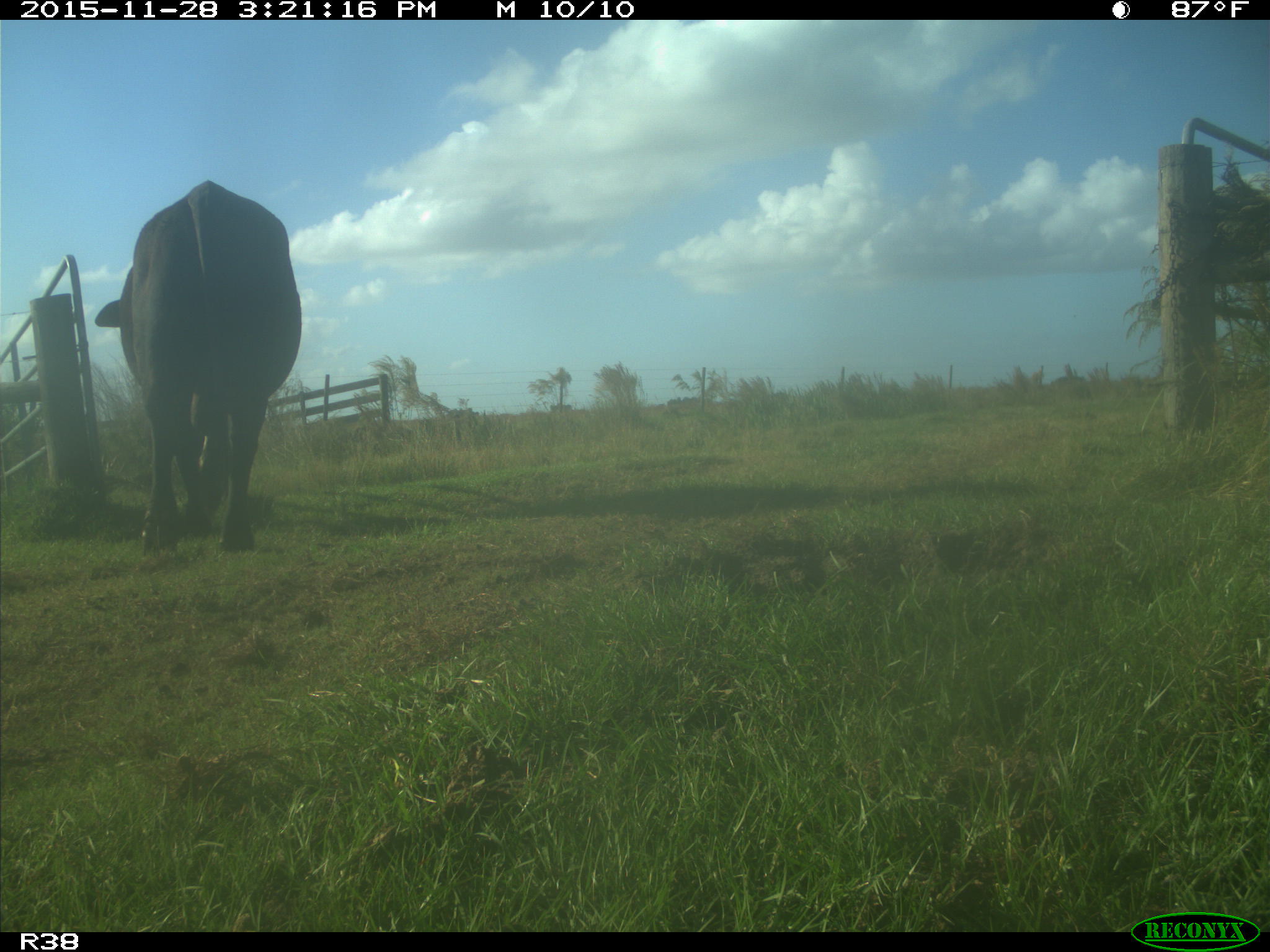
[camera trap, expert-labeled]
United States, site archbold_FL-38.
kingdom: Animalia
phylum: Chordata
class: Mammalia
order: Artiodactyla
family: Bovidae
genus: Bos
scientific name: Bos taurus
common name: domestic cow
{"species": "Bos taurus (domestic cow)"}